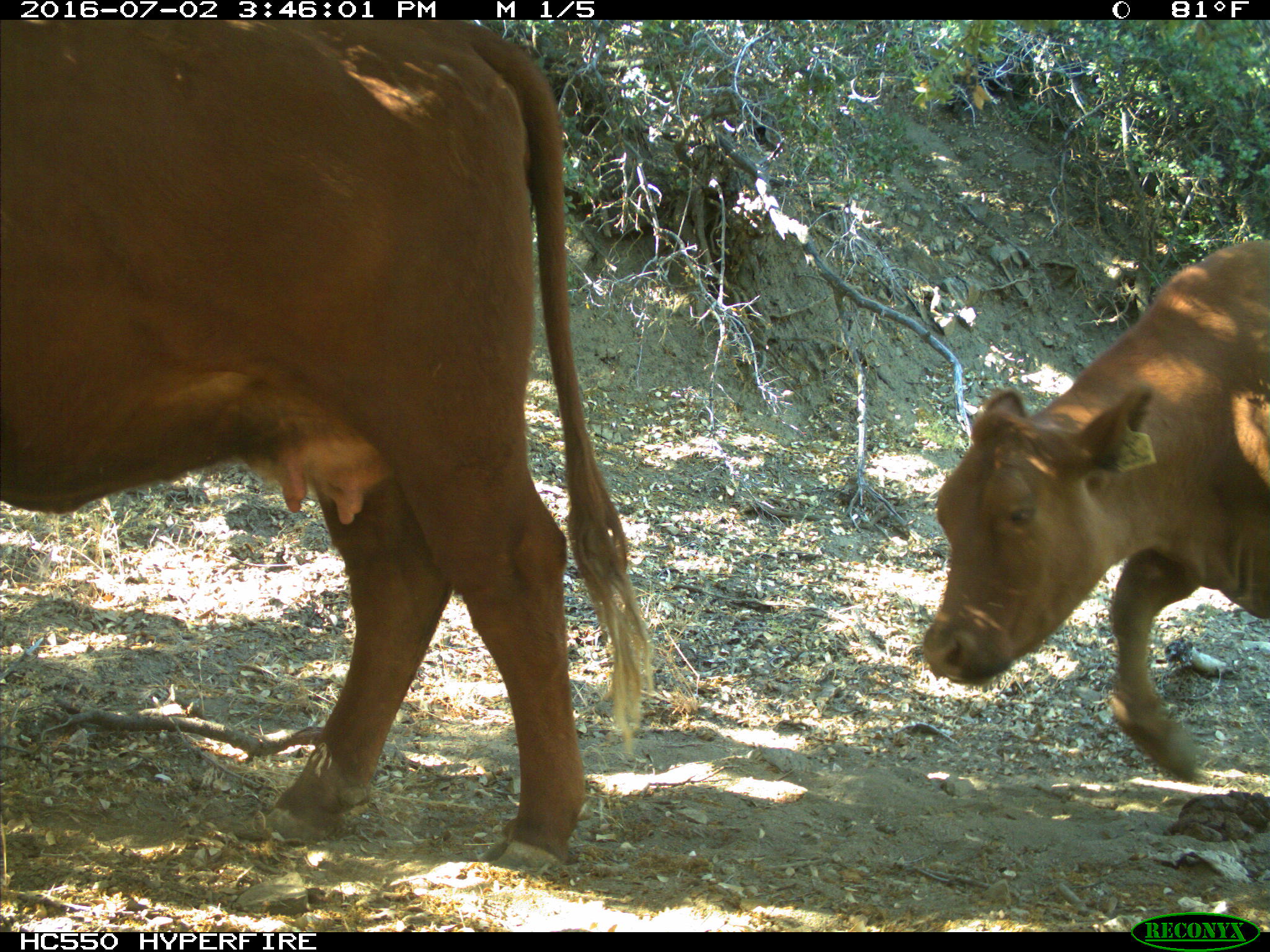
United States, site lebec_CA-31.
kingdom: Animalia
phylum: Chordata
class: Mammalia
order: Artiodactyla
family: Bovidae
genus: Bos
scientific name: Bos taurus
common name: domestic cow